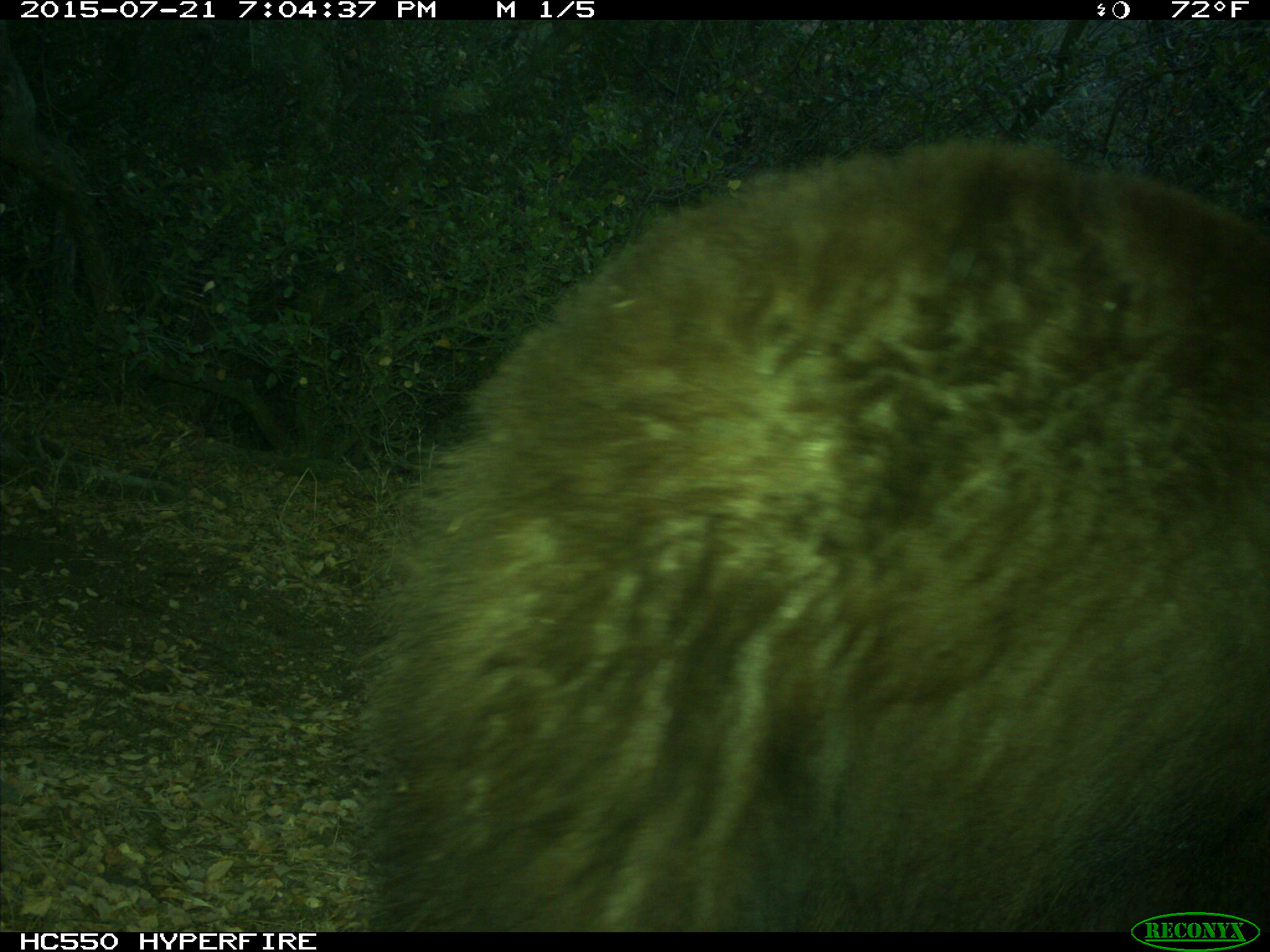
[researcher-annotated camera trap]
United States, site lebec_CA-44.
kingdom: Animalia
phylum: Chordata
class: Mammalia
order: Carnivora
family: Ursidae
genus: Ursus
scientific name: Ursus americanus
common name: american black bear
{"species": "Ursus americanus (american black bear)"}